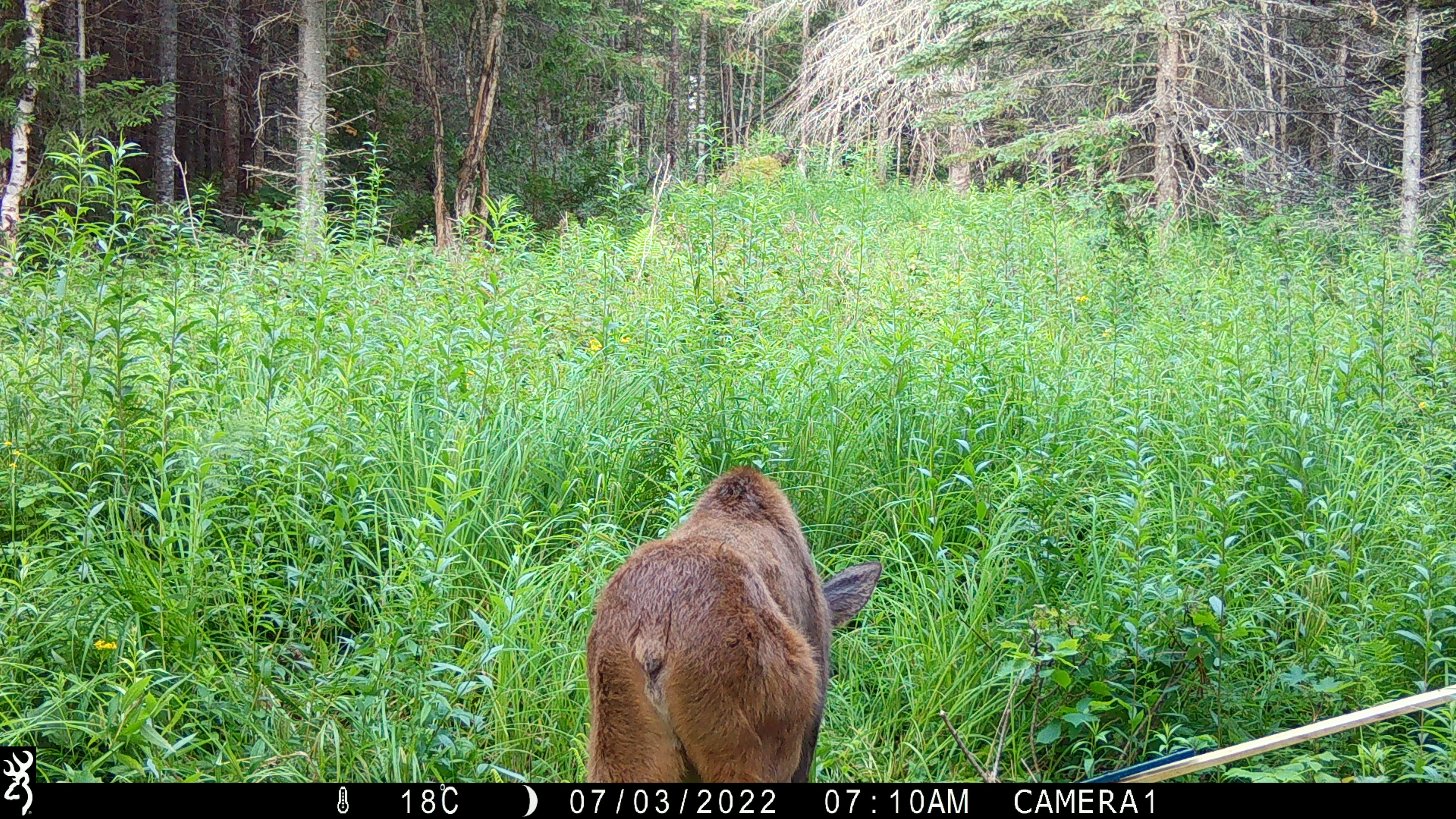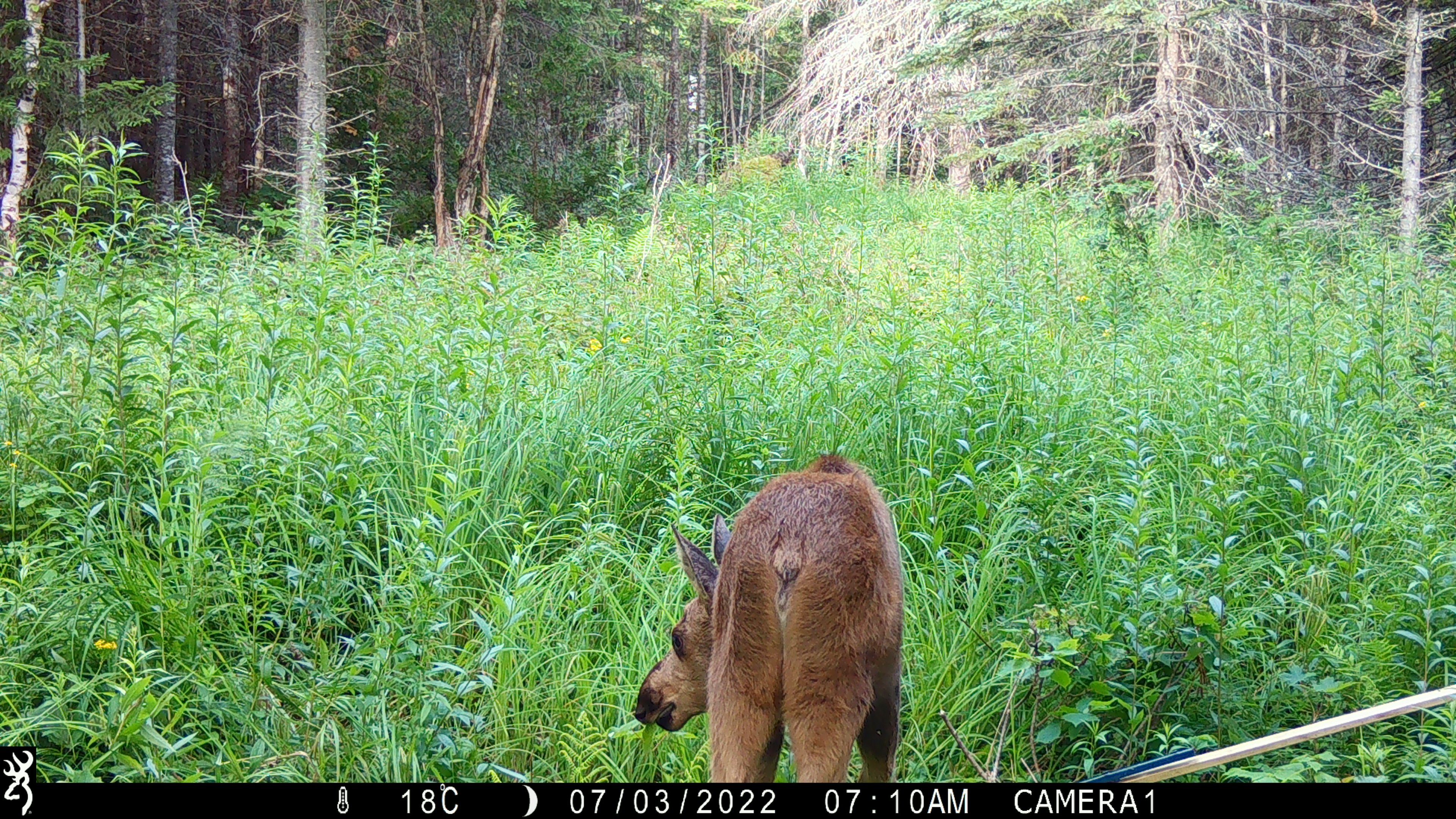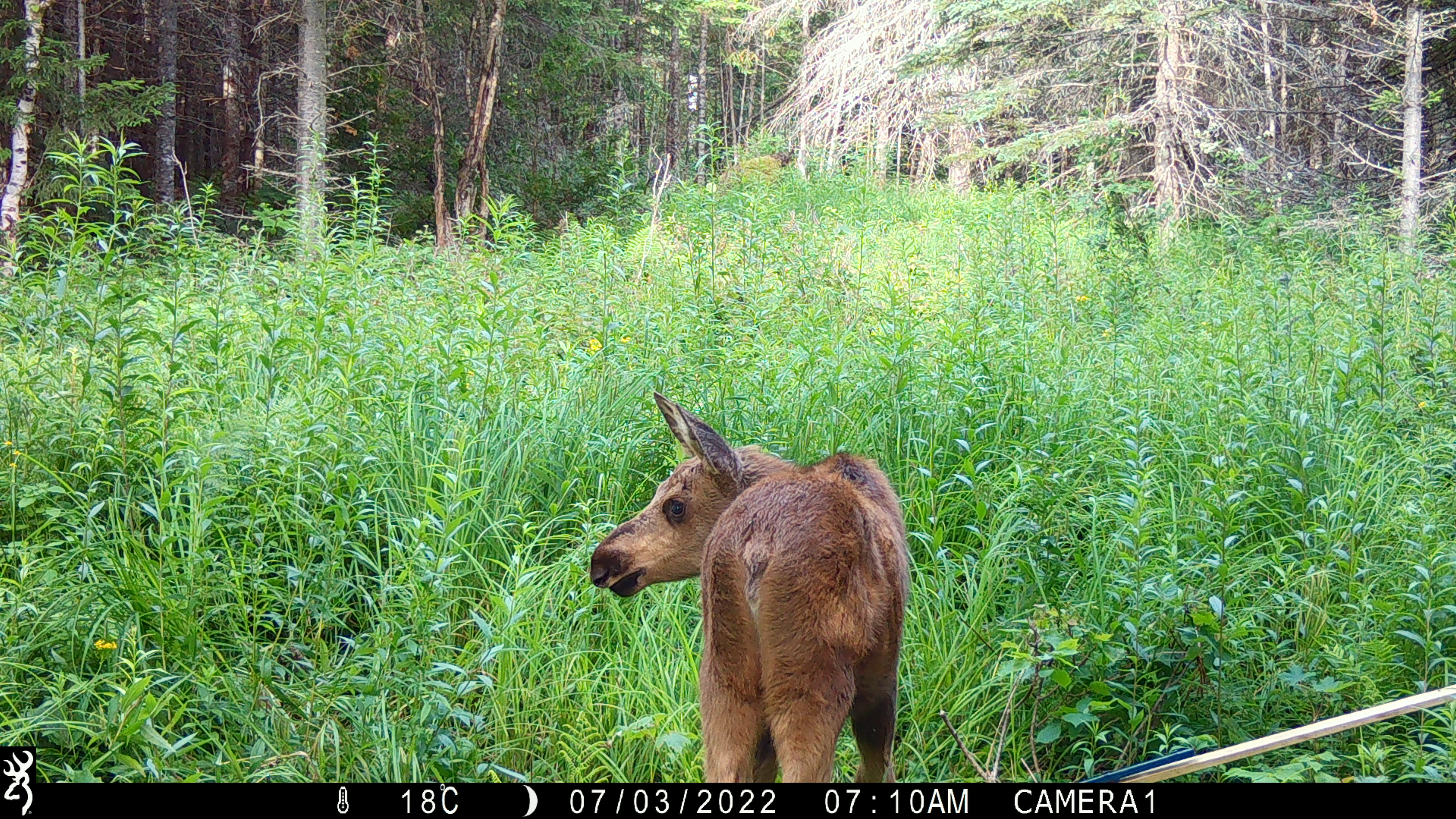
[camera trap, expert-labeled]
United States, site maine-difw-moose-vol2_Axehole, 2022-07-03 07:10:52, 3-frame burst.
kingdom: Animalia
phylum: Chordata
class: Mammalia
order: Artiodactyla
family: Cervidae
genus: Alces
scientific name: Alces alces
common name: moose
Moose (Alces alces).